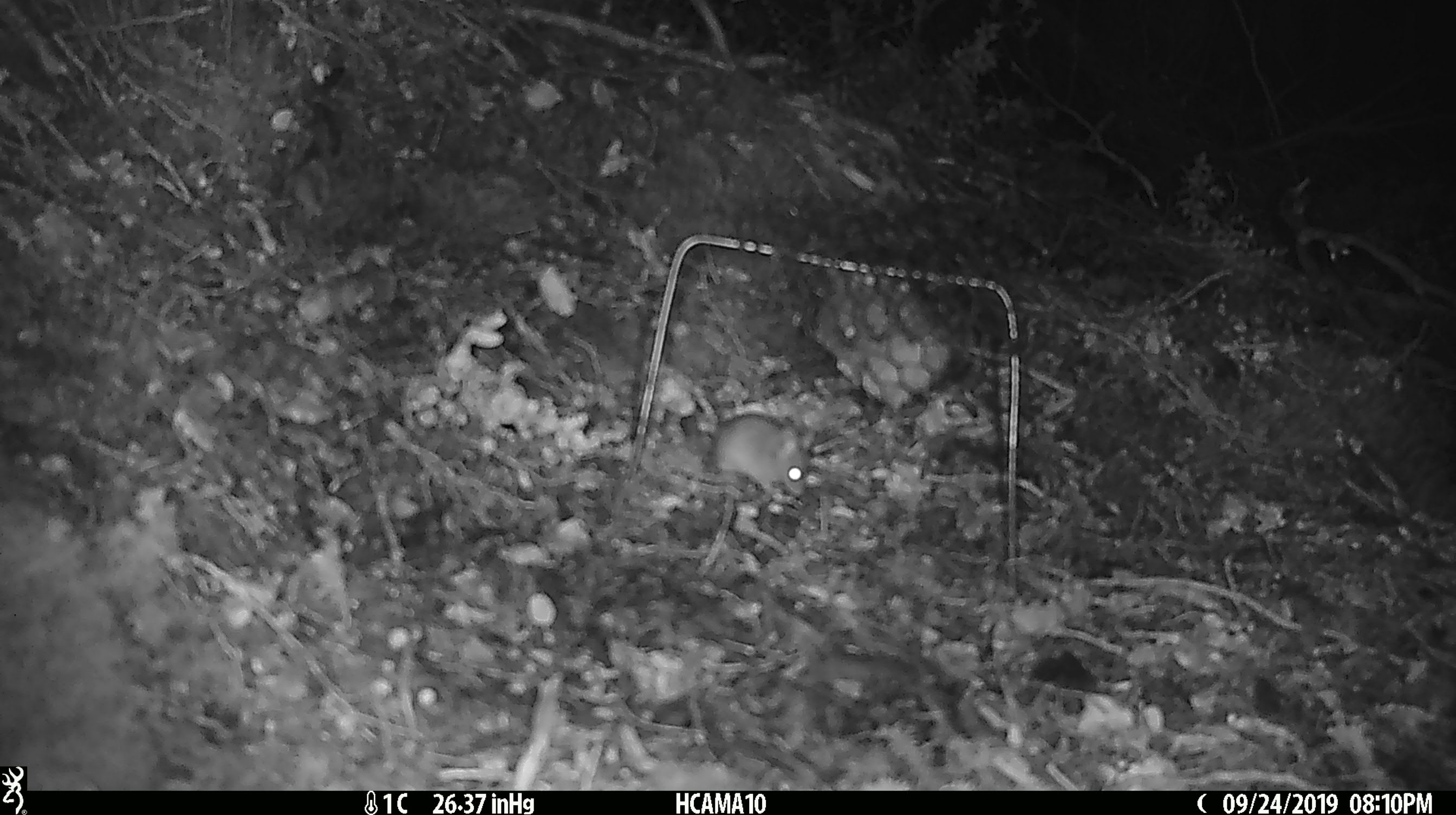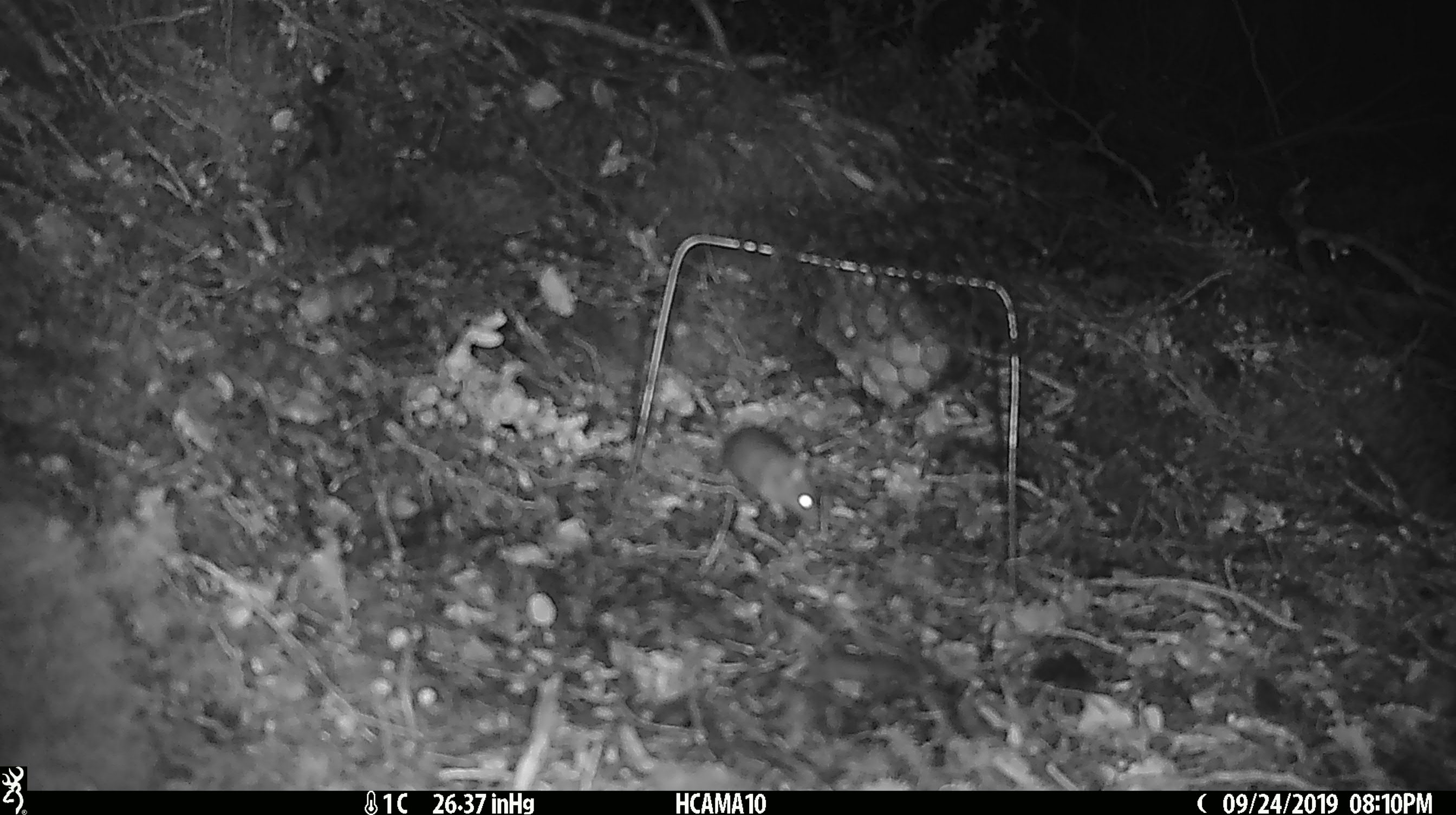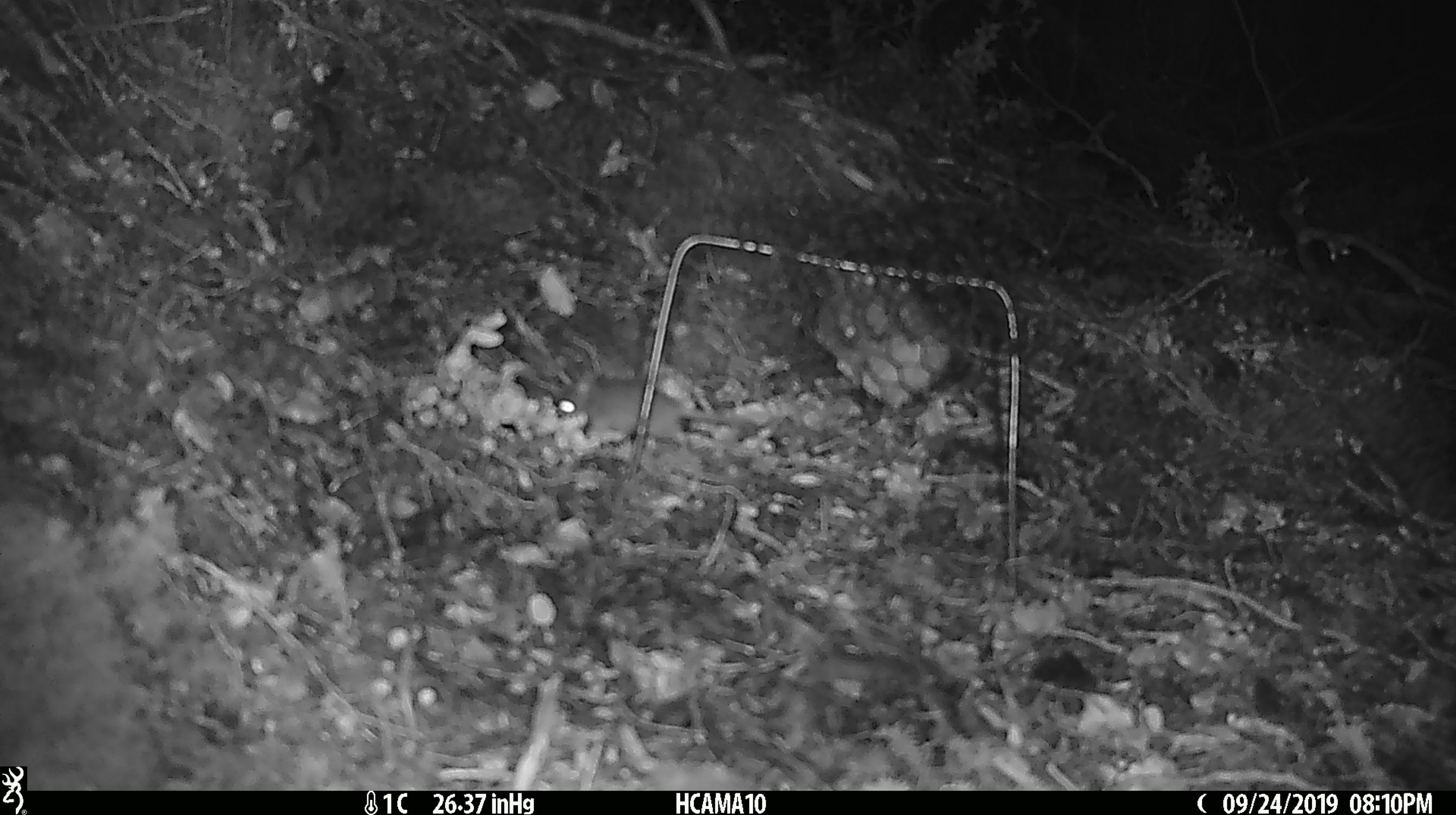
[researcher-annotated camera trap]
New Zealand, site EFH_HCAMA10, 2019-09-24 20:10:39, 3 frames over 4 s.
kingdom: Animalia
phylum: Chordata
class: Mammalia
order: Rodentia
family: Muridae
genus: Mus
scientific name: Mus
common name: mouse